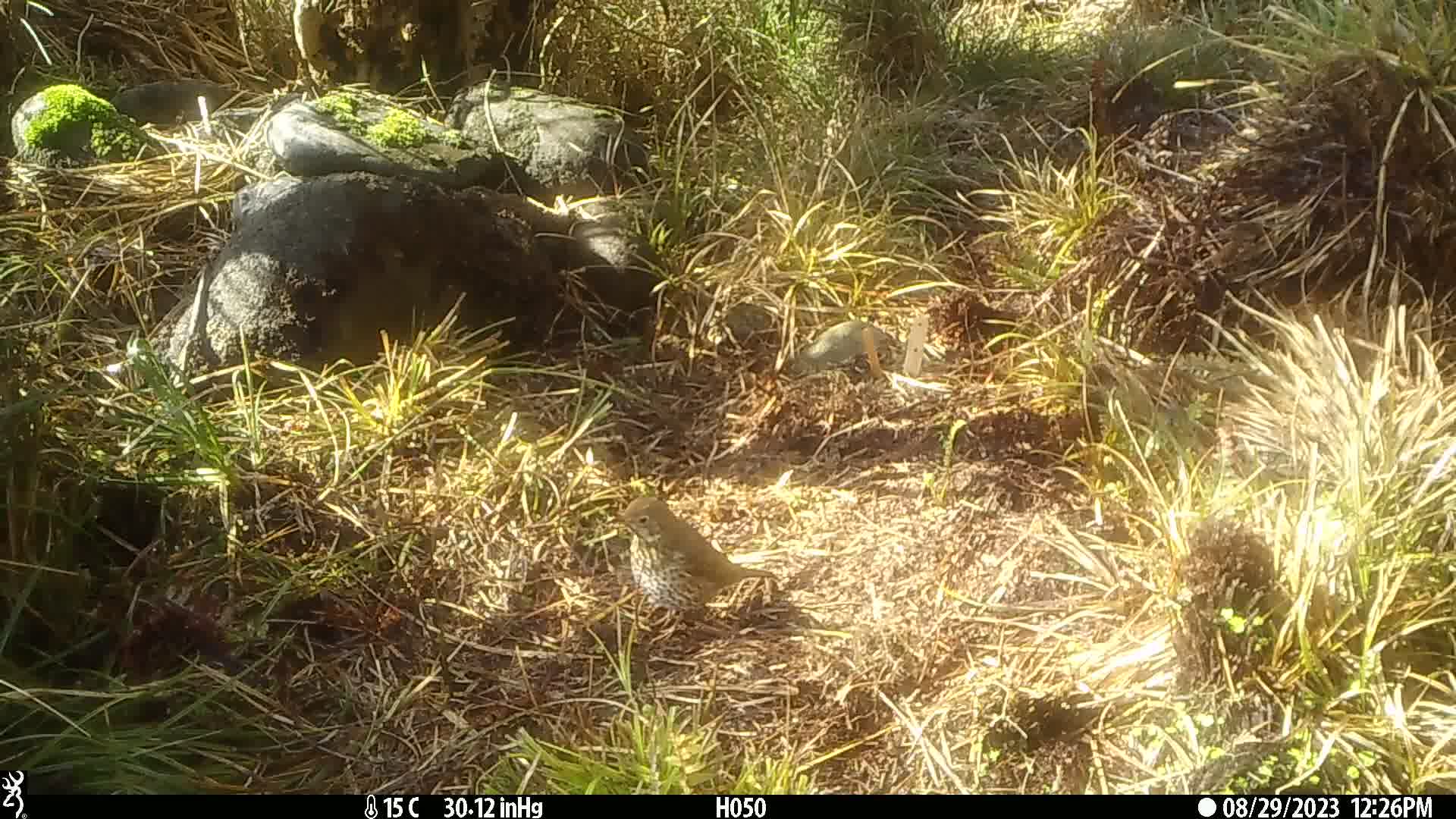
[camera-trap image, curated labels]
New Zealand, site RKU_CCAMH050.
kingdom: Animalia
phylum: Chordata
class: Aves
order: Passeriformes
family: Turdidae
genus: Turdus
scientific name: Turdus philomelos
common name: song thrush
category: thrush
Thrush (song thrush) (Turdus philomelos).